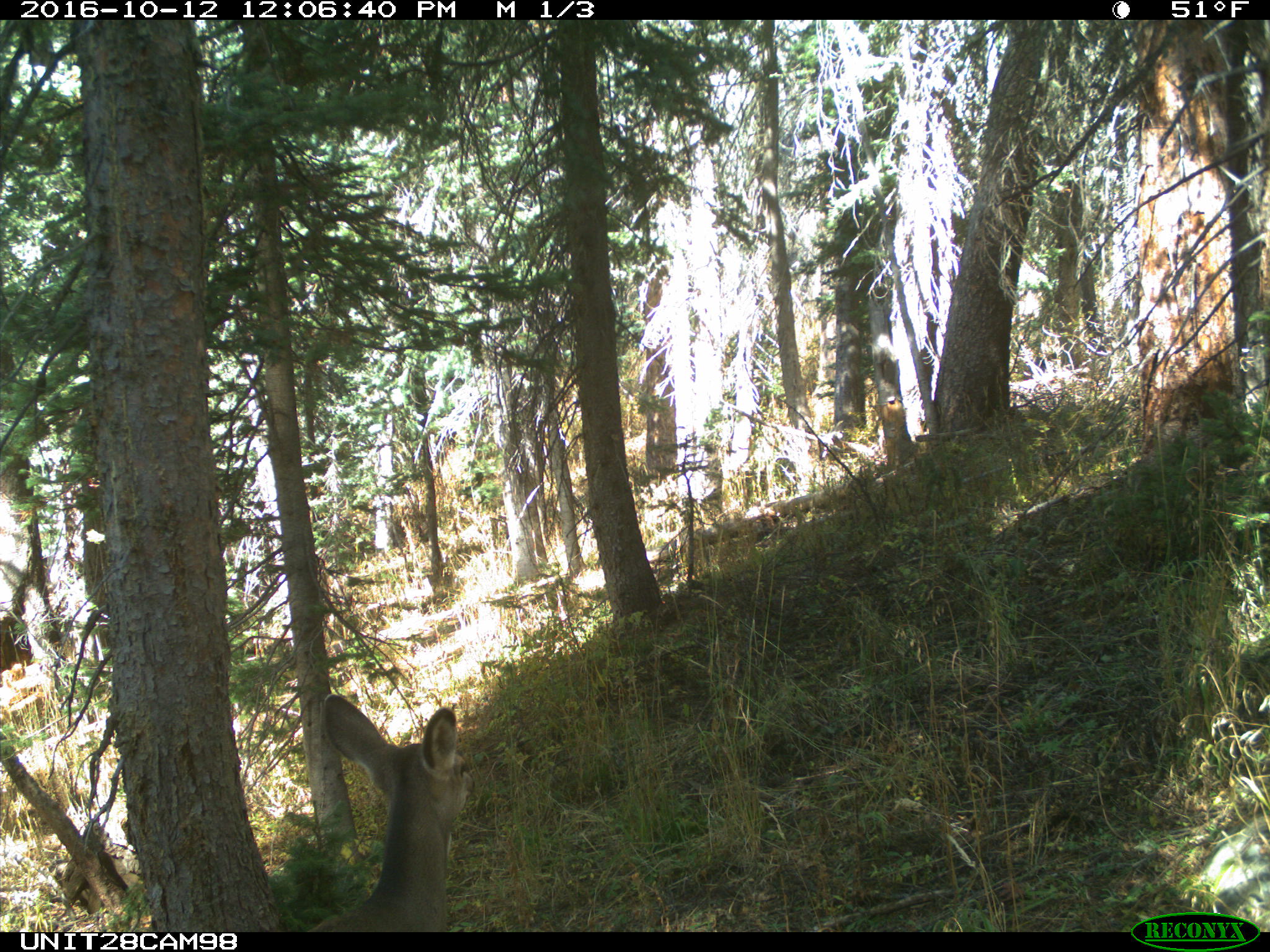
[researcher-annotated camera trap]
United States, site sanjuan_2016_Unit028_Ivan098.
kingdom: Animalia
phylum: Chordata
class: Mammalia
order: Artiodactyla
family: Cervidae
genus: Odocoileus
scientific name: Odocoileus hemionus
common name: mule deer